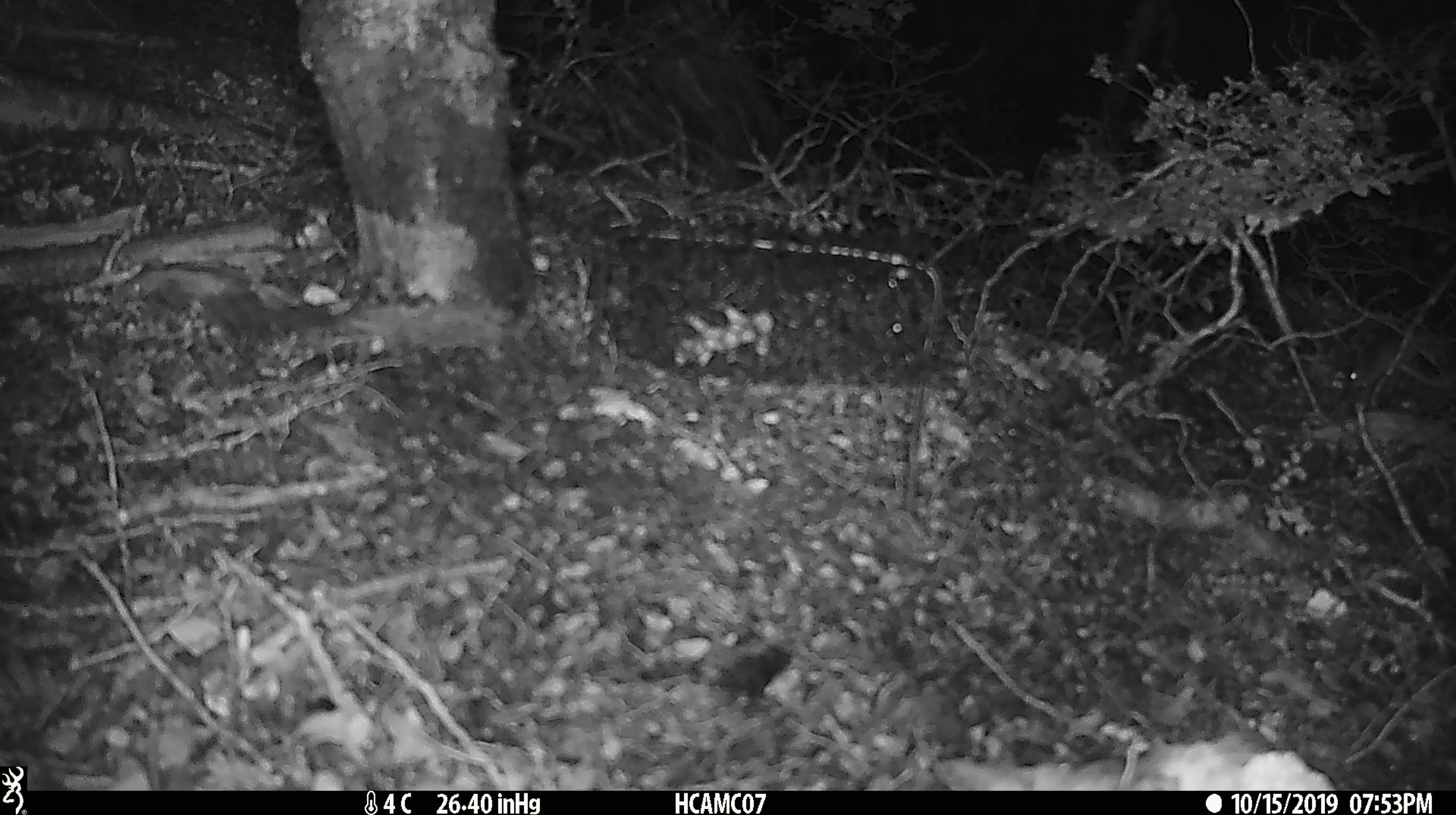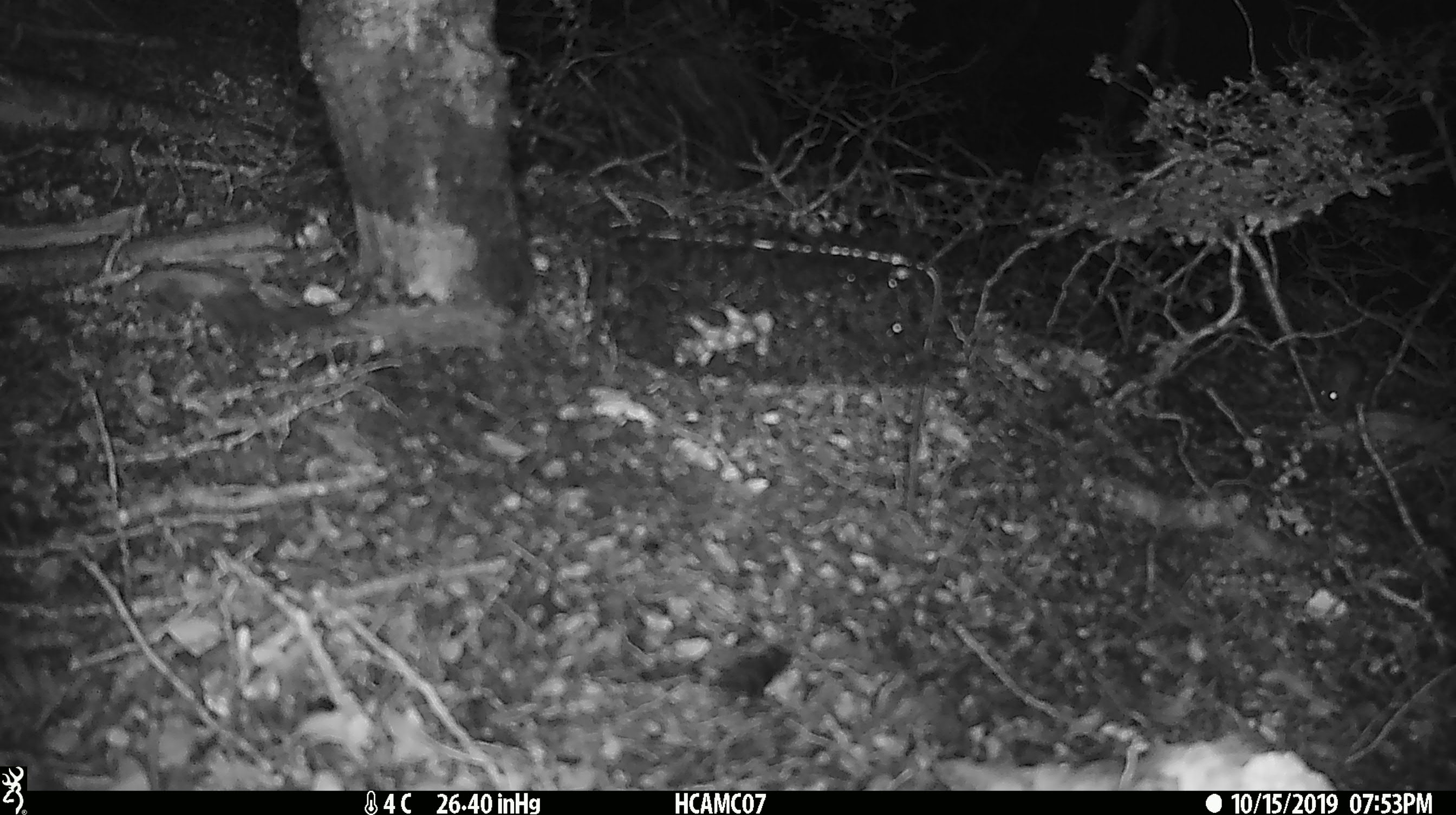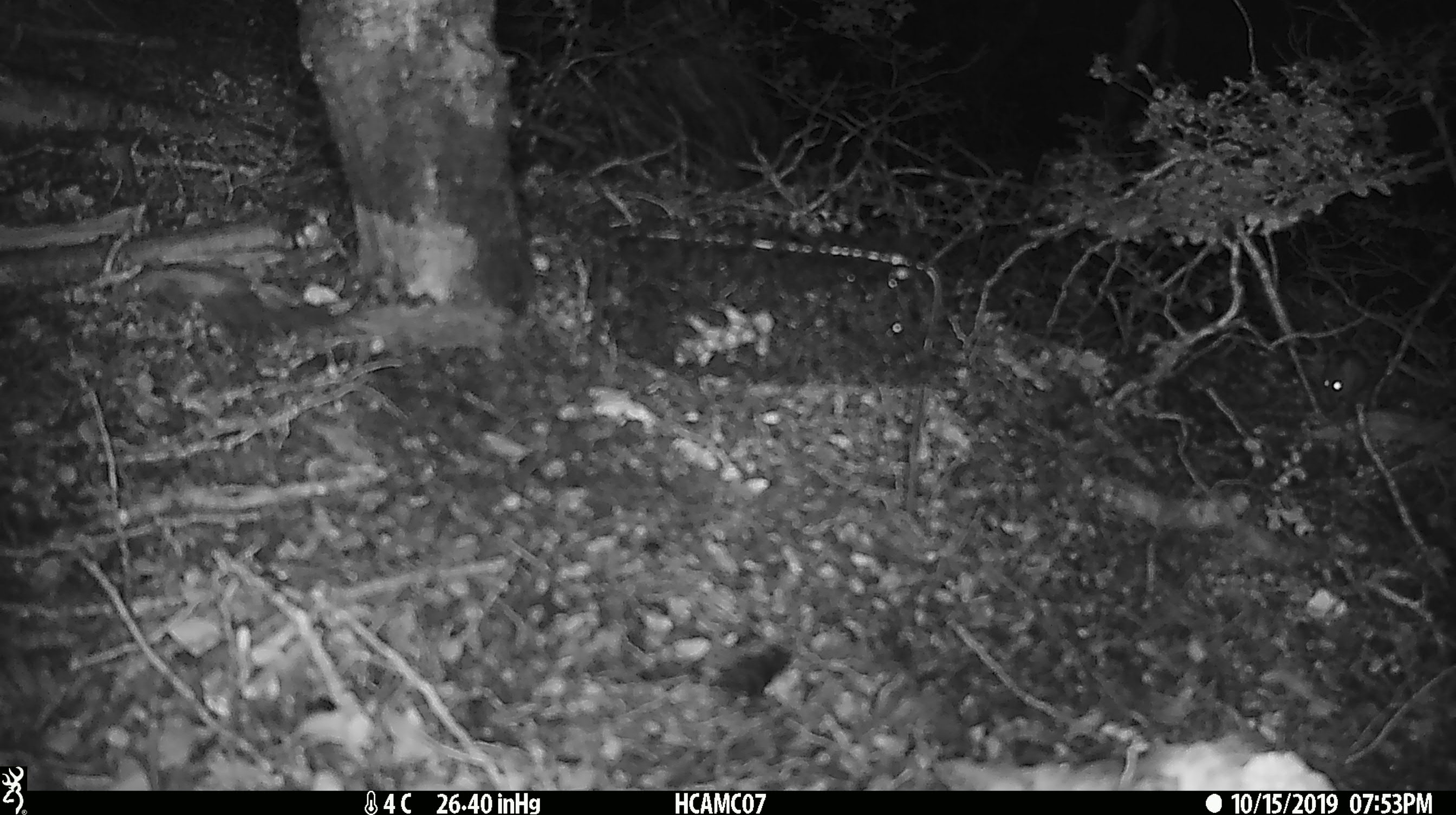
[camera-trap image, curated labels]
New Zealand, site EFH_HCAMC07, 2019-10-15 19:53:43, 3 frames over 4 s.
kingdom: Animalia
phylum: Chordata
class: Mammalia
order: Rodentia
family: Muridae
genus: Mus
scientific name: Mus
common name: mouse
Mouse (Mus).